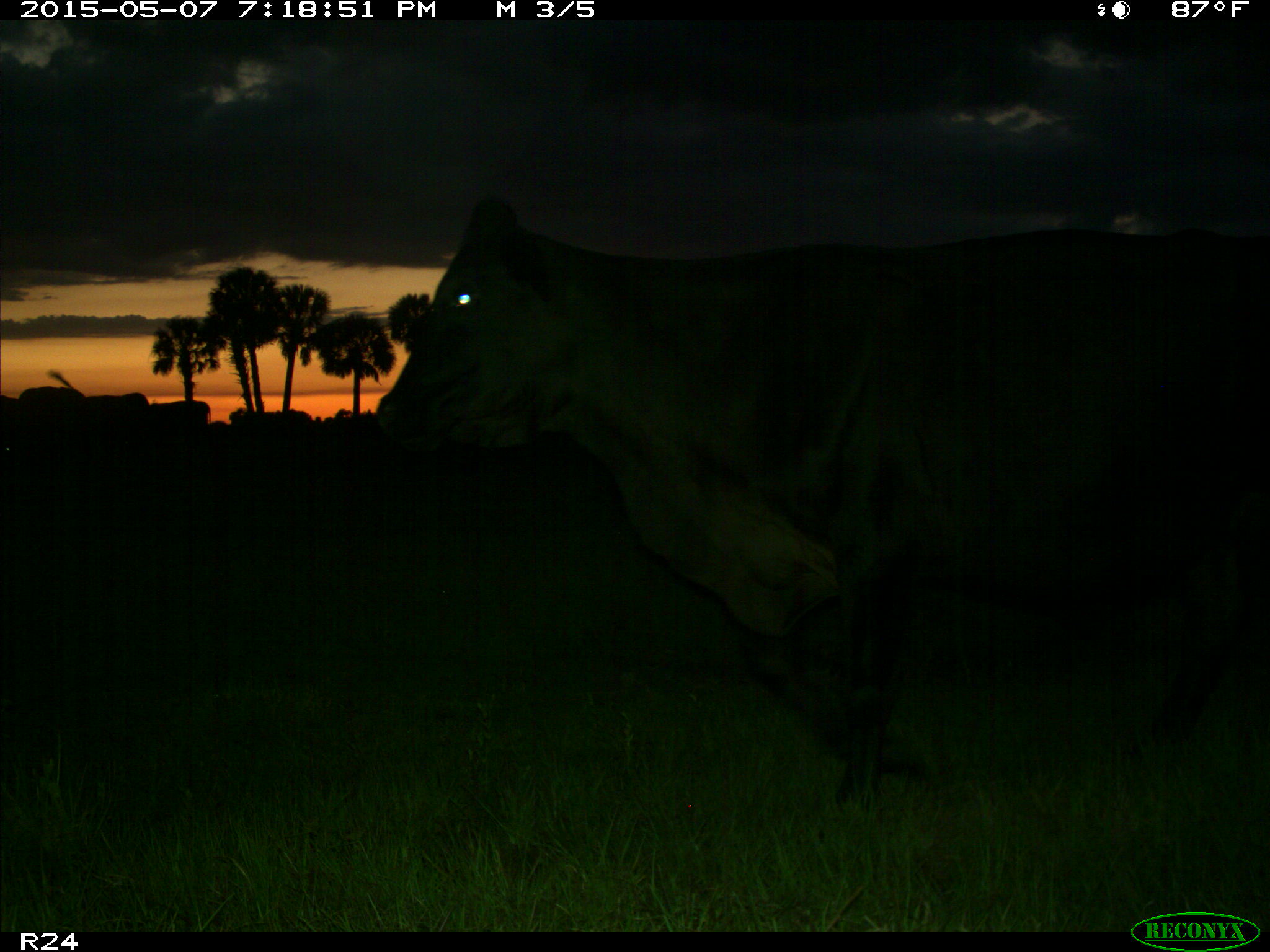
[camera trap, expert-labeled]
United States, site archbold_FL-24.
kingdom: Animalia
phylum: Chordata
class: Mammalia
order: Artiodactyla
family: Bovidae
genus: Bos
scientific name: Bos taurus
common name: domestic cow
Bos taurus (domestic cow).